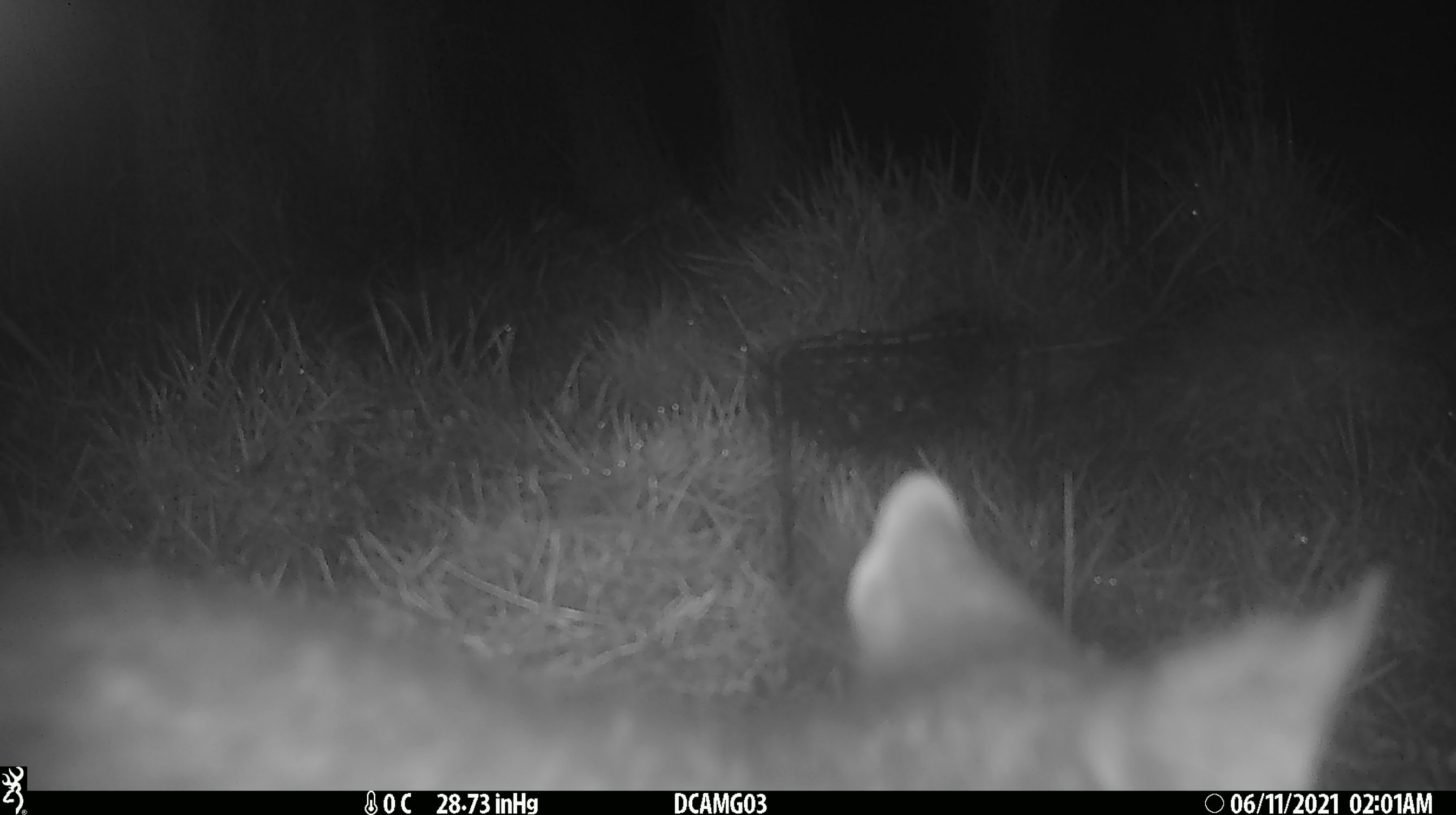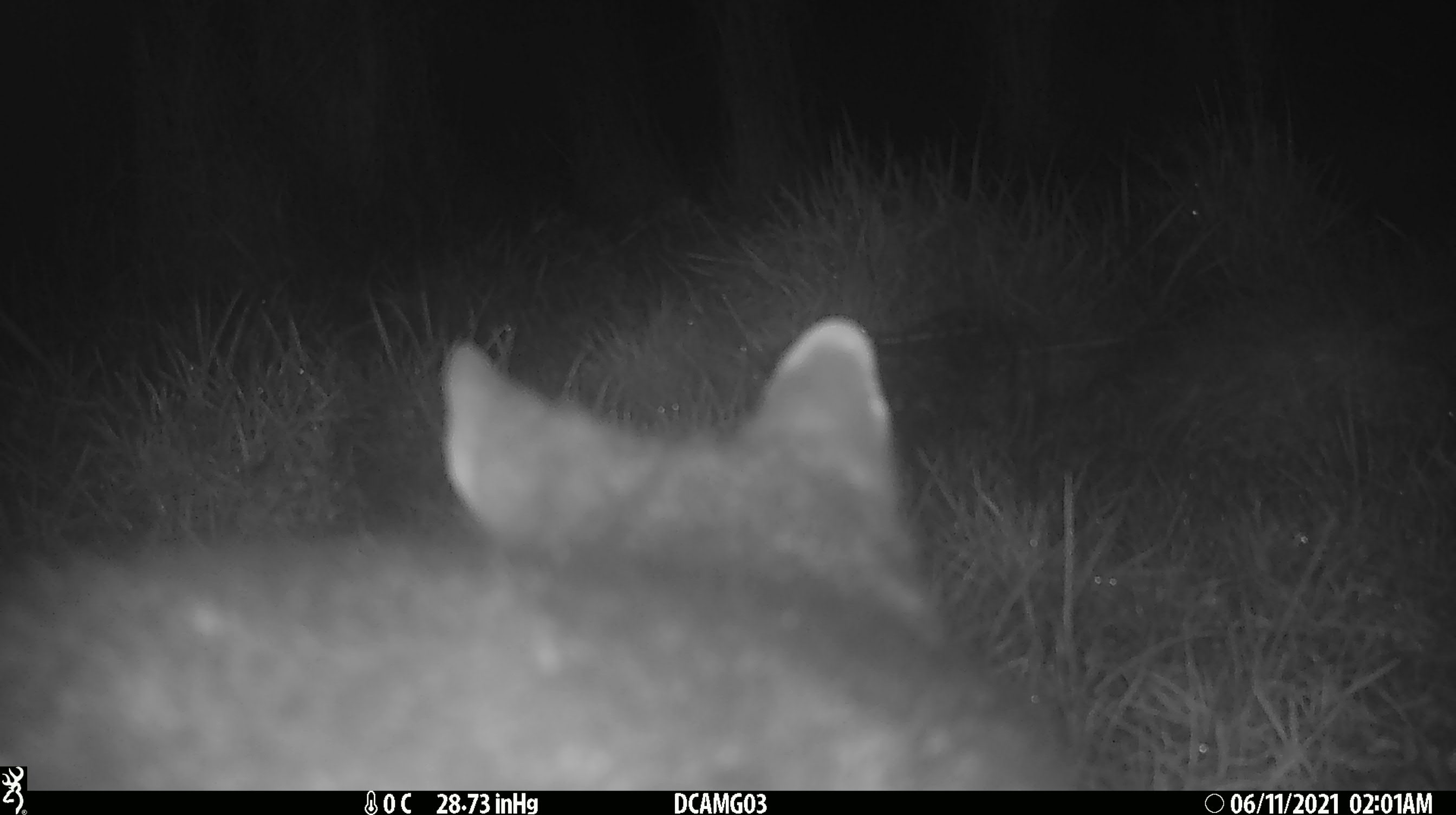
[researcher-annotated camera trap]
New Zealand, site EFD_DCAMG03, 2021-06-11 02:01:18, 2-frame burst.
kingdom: Animalia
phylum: Chordata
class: Mammalia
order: Diprotodontia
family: Phalangeridae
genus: Trichosurus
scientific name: Trichosurus vulpecula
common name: common brushtail possum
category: possum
Possum (common brushtail possum) (Trichosurus vulpecula).